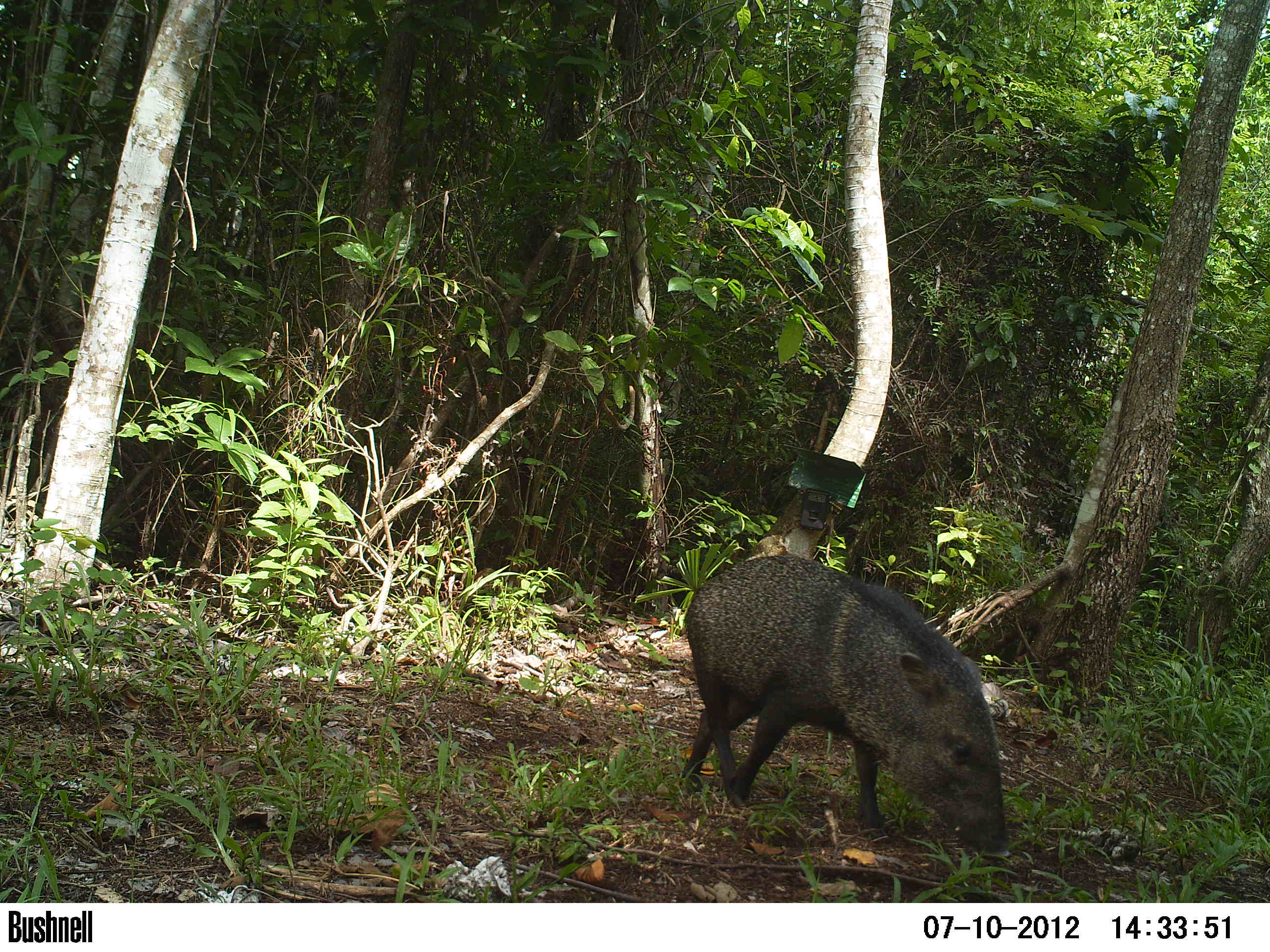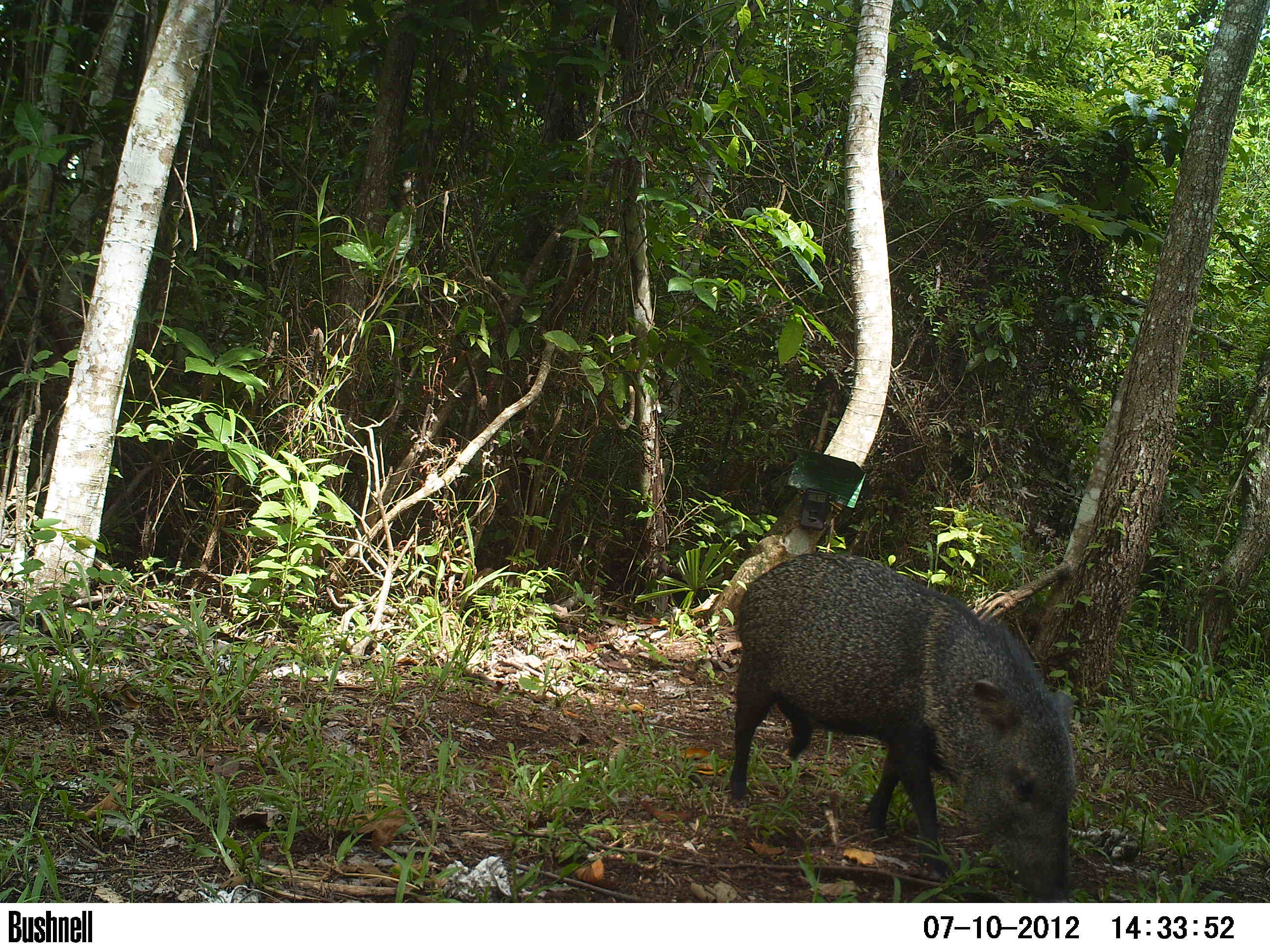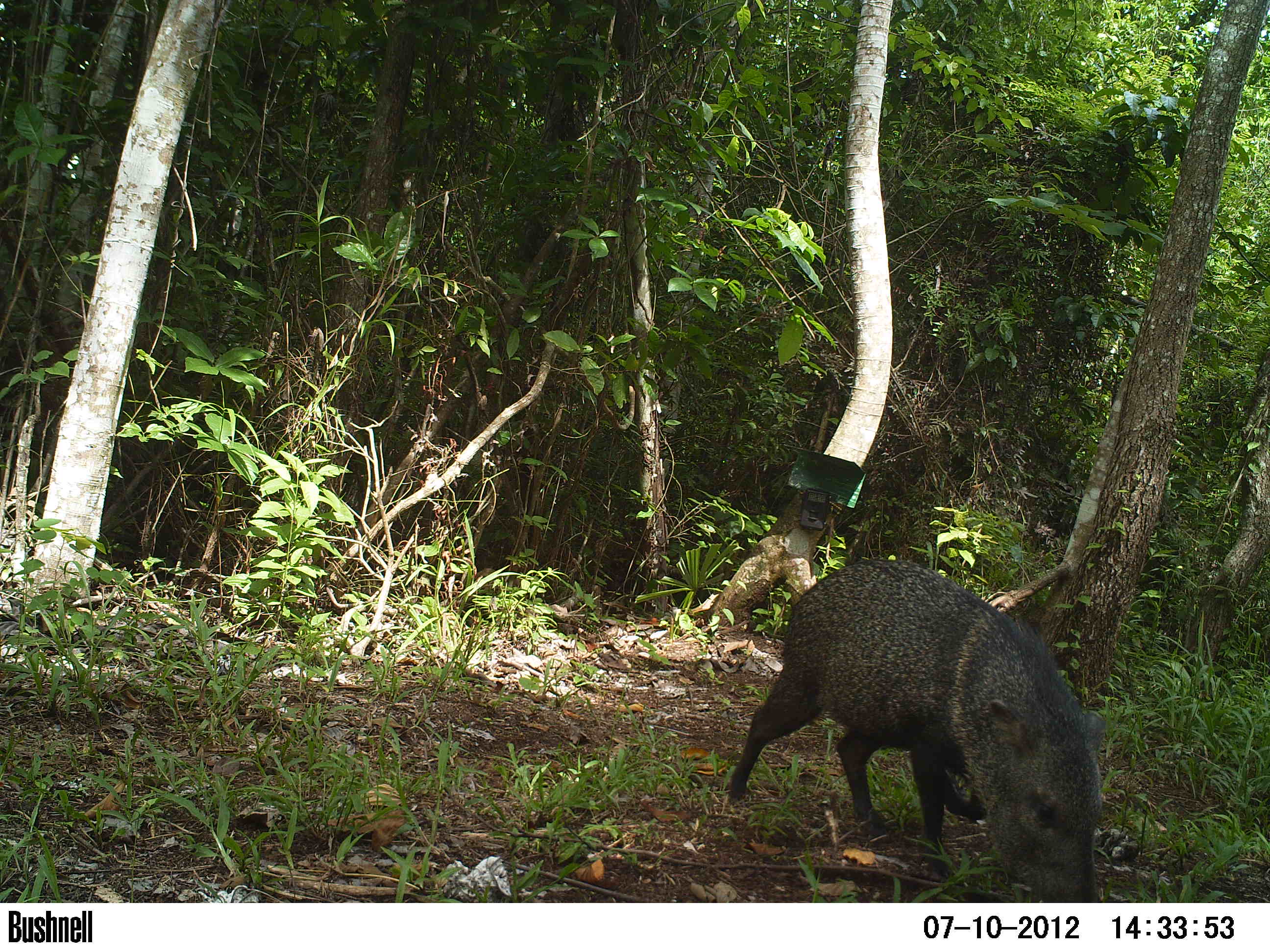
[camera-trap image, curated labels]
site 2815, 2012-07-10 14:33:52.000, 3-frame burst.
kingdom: Animalia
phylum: Chordata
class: Mammalia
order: Artiodactyla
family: Tayassuidae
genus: Pecari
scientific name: Pecari tajacu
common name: collared peccary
Pecari tajacu (collared peccary), count 5, age adult.